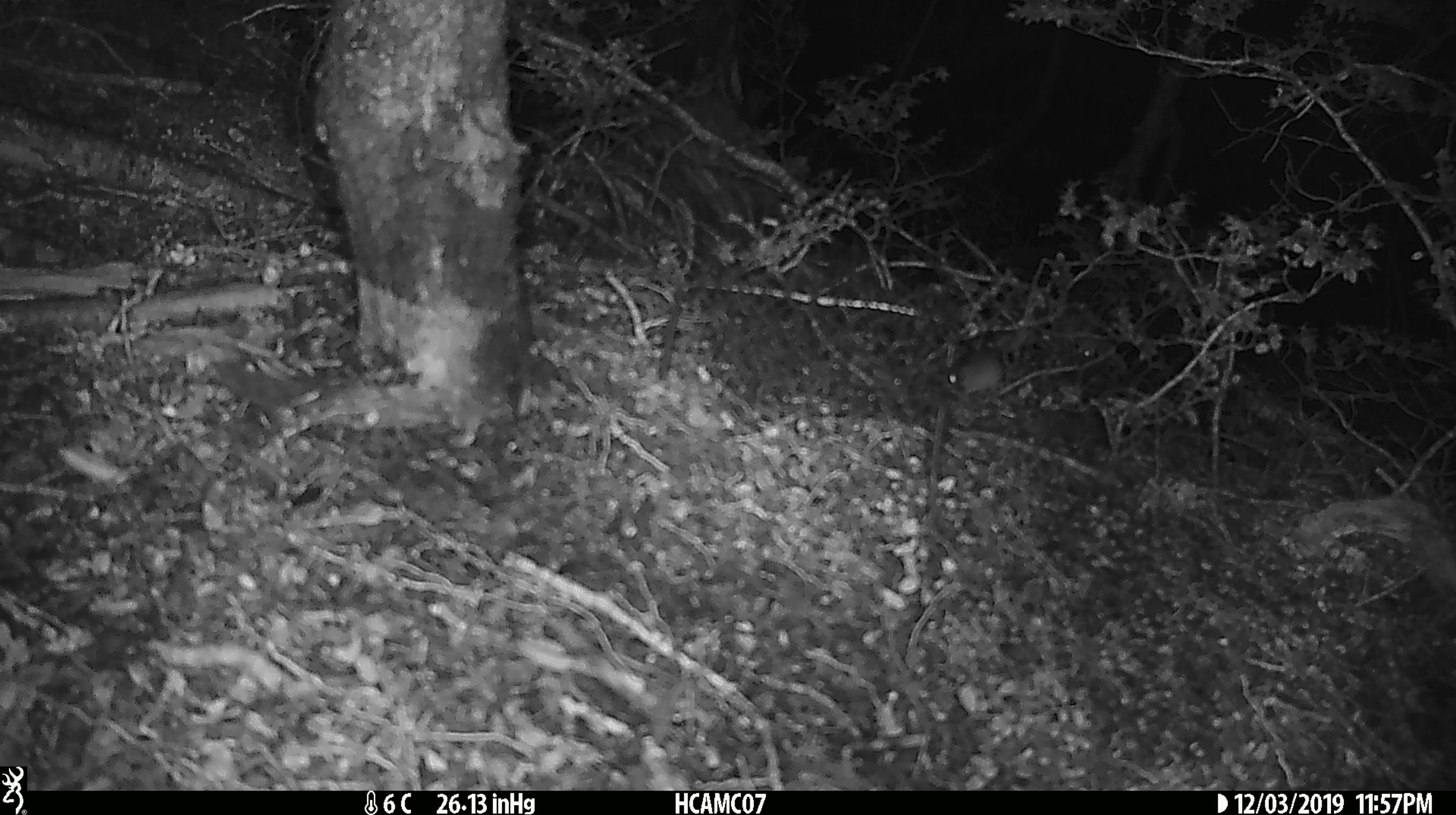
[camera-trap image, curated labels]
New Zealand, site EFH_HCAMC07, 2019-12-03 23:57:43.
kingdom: Animalia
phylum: Chordata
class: Mammalia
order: Rodentia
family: Muridae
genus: Mus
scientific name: Mus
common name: mouse